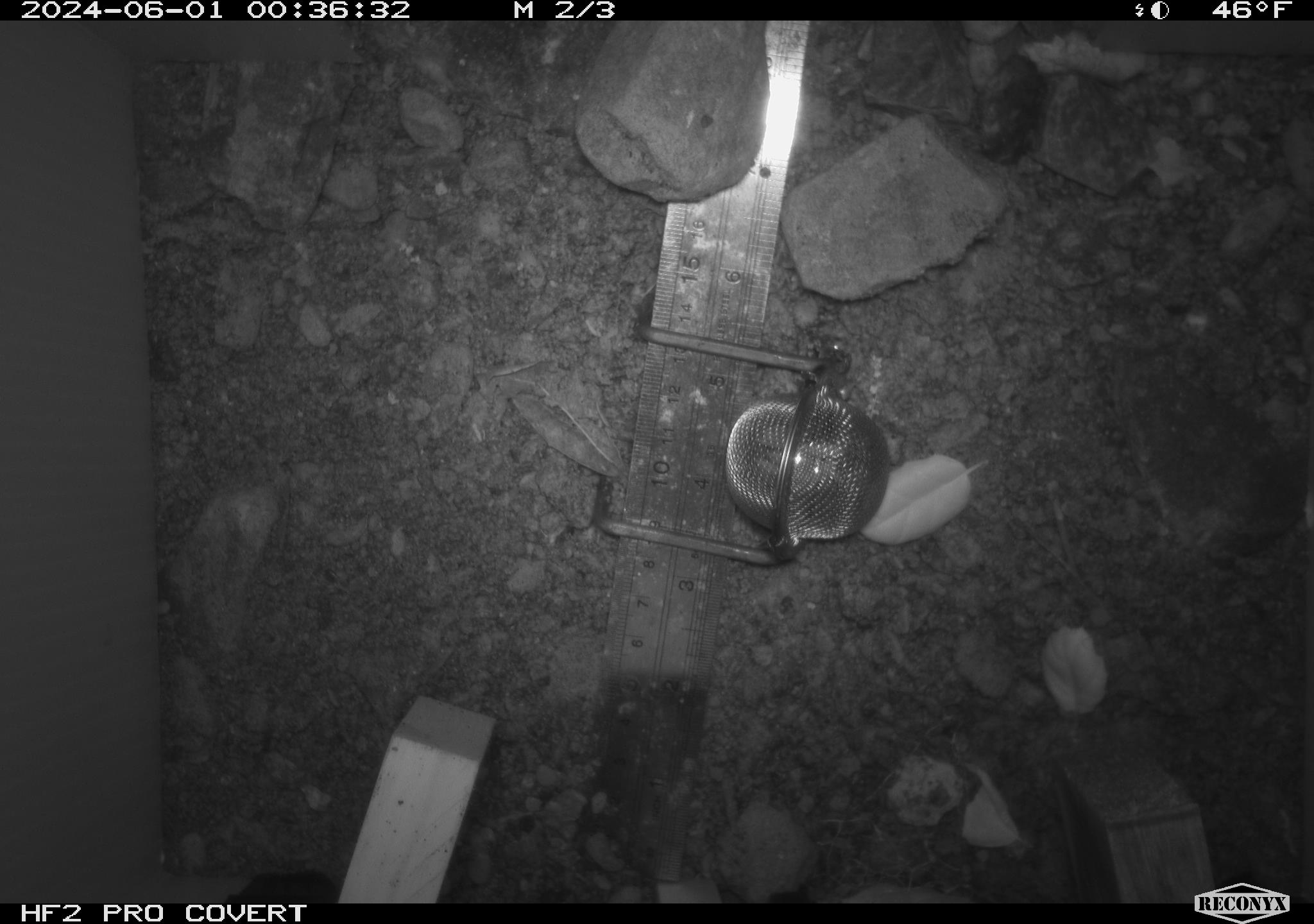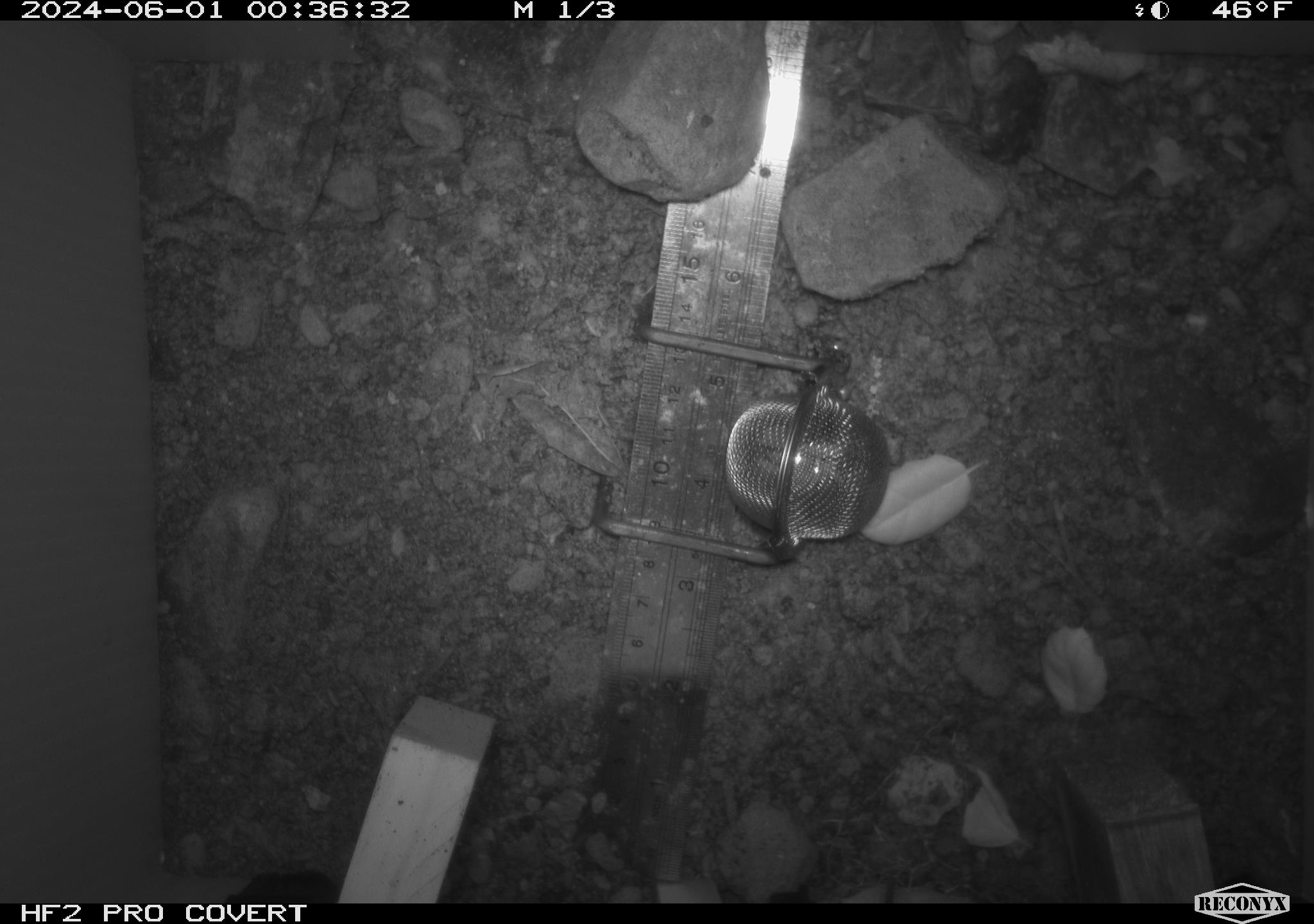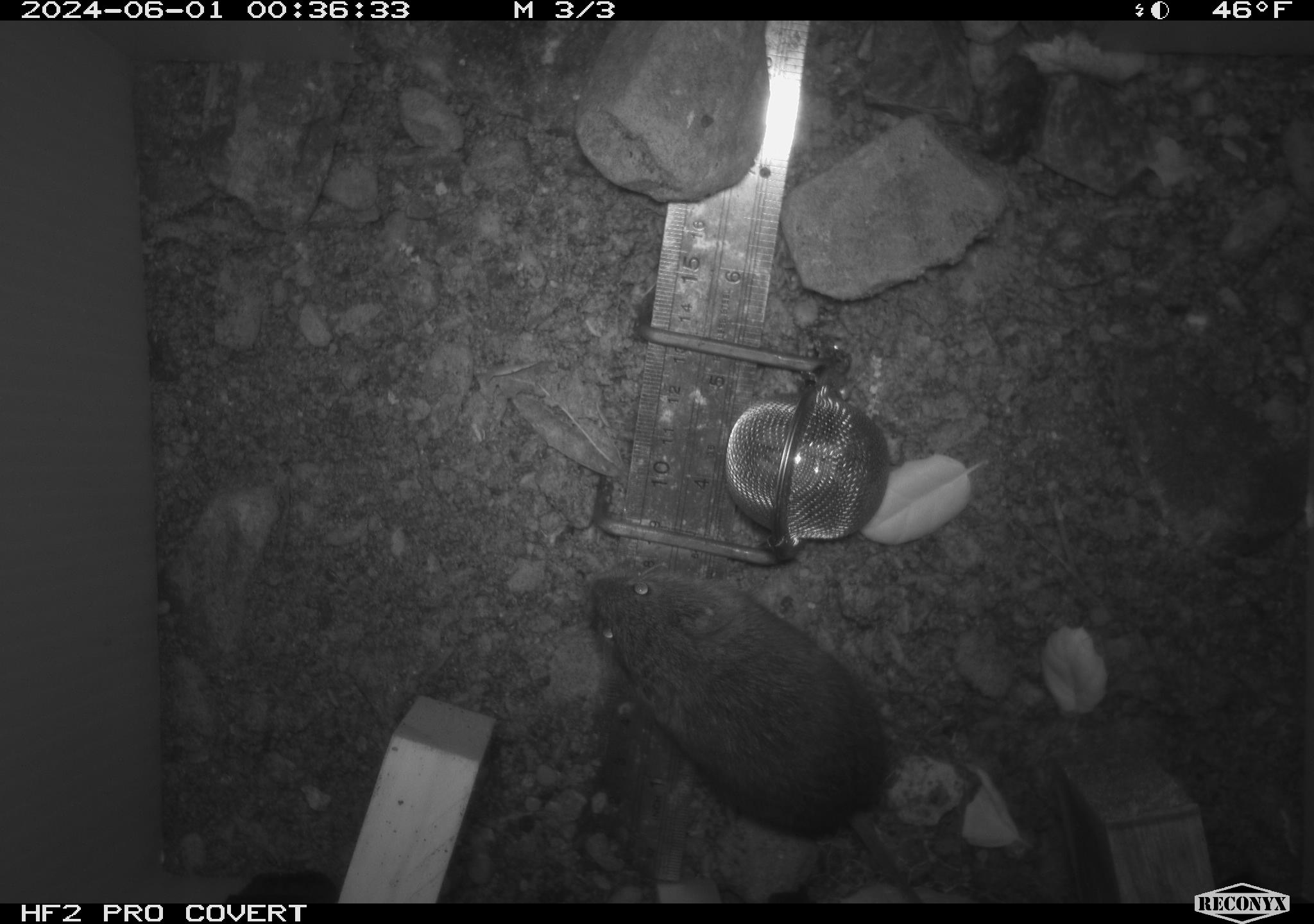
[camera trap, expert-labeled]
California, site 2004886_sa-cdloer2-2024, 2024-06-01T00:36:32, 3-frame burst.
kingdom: Animalia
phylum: Chordata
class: Mammalia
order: Rodentia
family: Cricetidae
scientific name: Arvicolinae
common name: voles, lemmings, and muskrats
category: arvicolinae subfamily